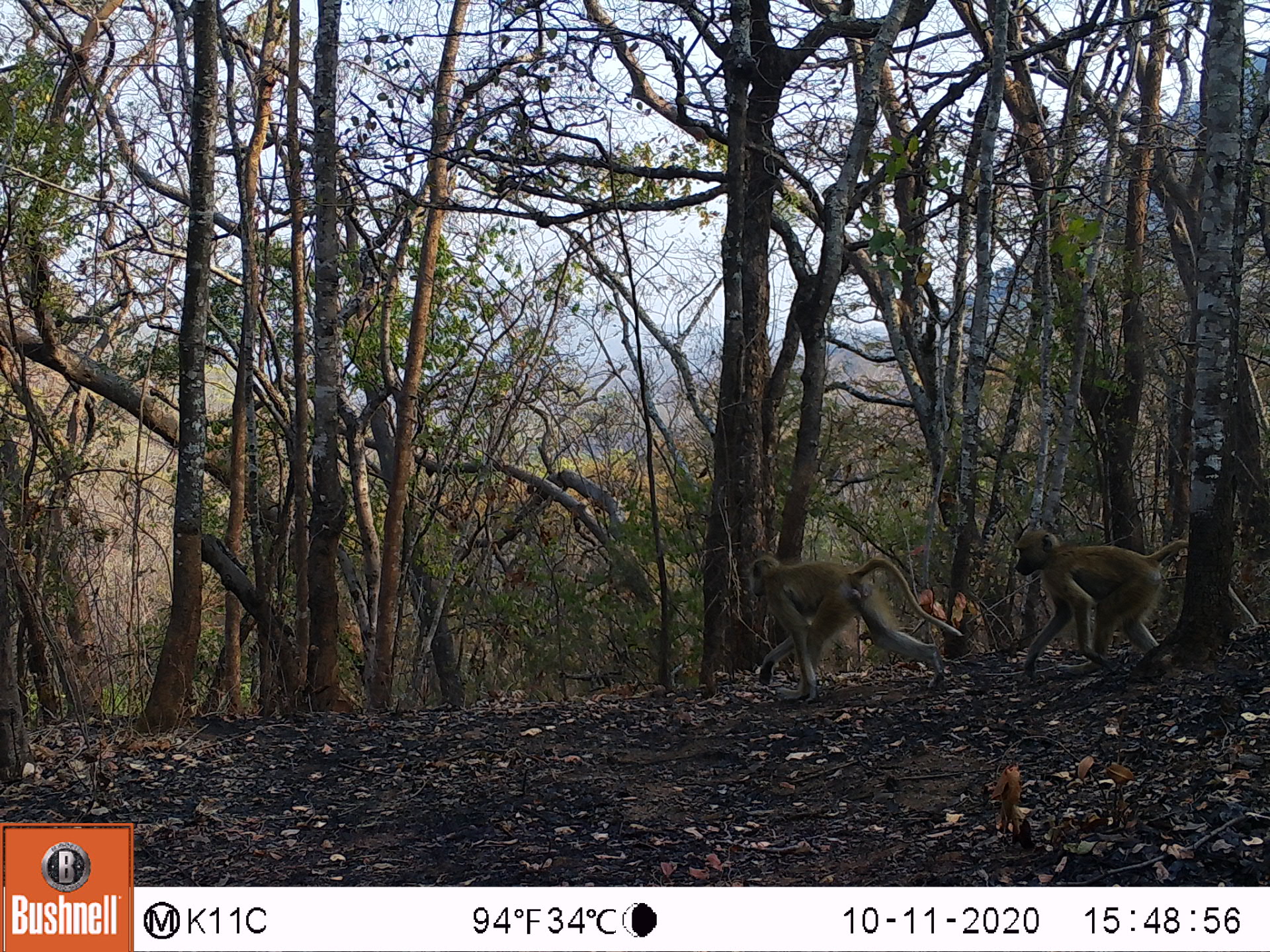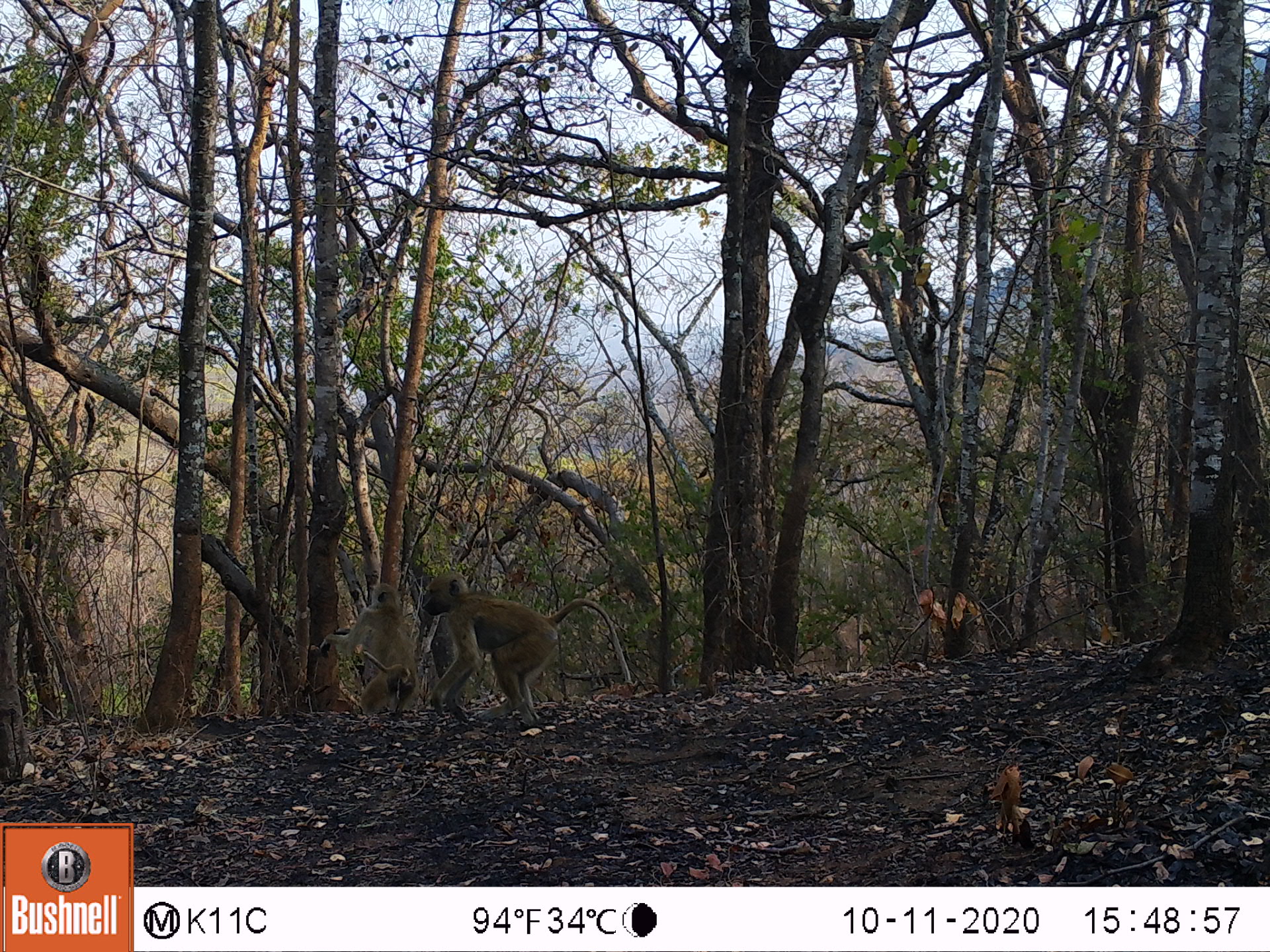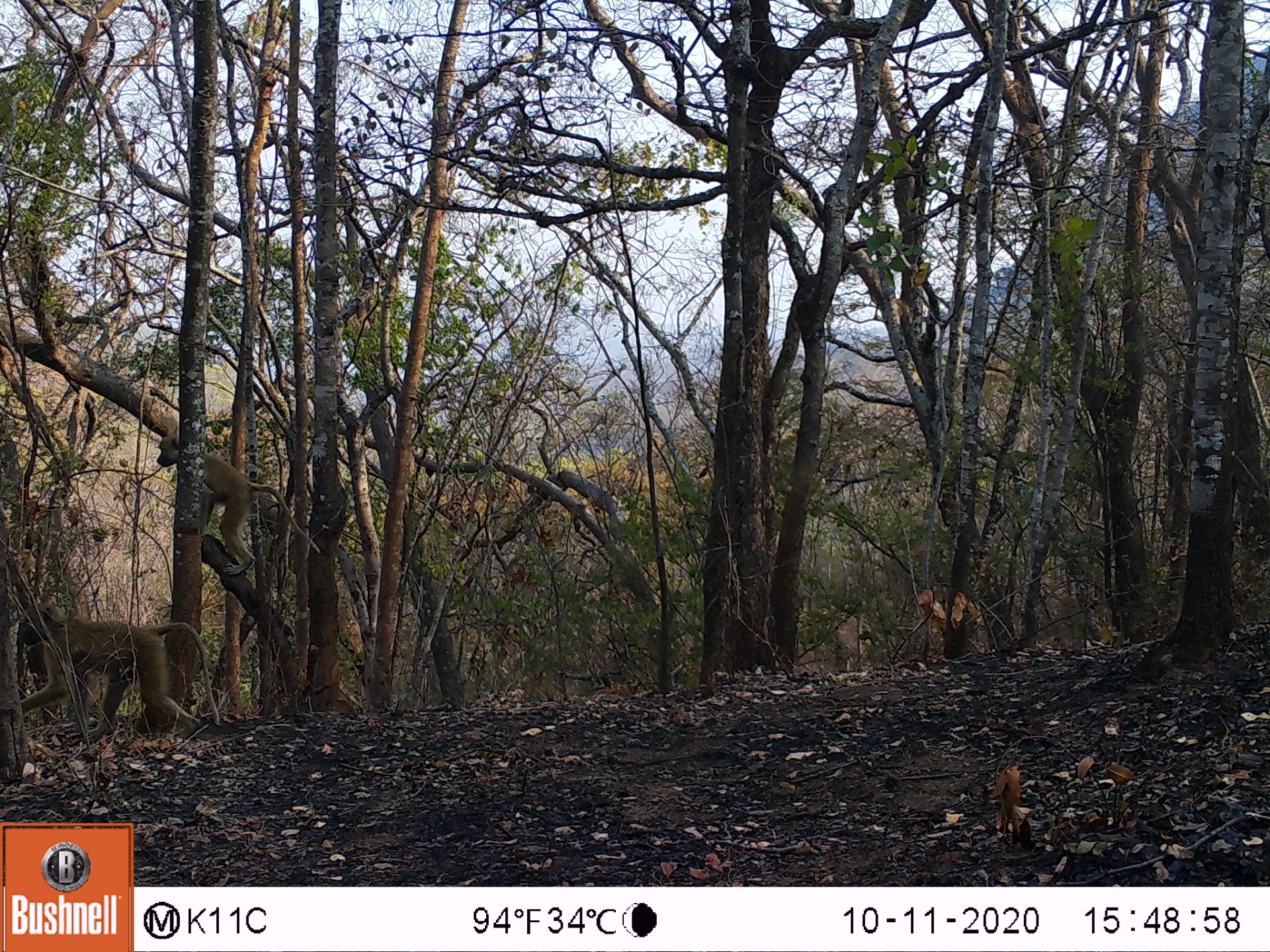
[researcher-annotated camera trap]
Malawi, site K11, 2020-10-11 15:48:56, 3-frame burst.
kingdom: Animalia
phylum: Chordata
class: Mammalia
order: Primates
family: Cercopithecidae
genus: Papio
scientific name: Papio cynocephalus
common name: yellow baboon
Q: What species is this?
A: Yellow baboon (Papio cynocephalus).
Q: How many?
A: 2.